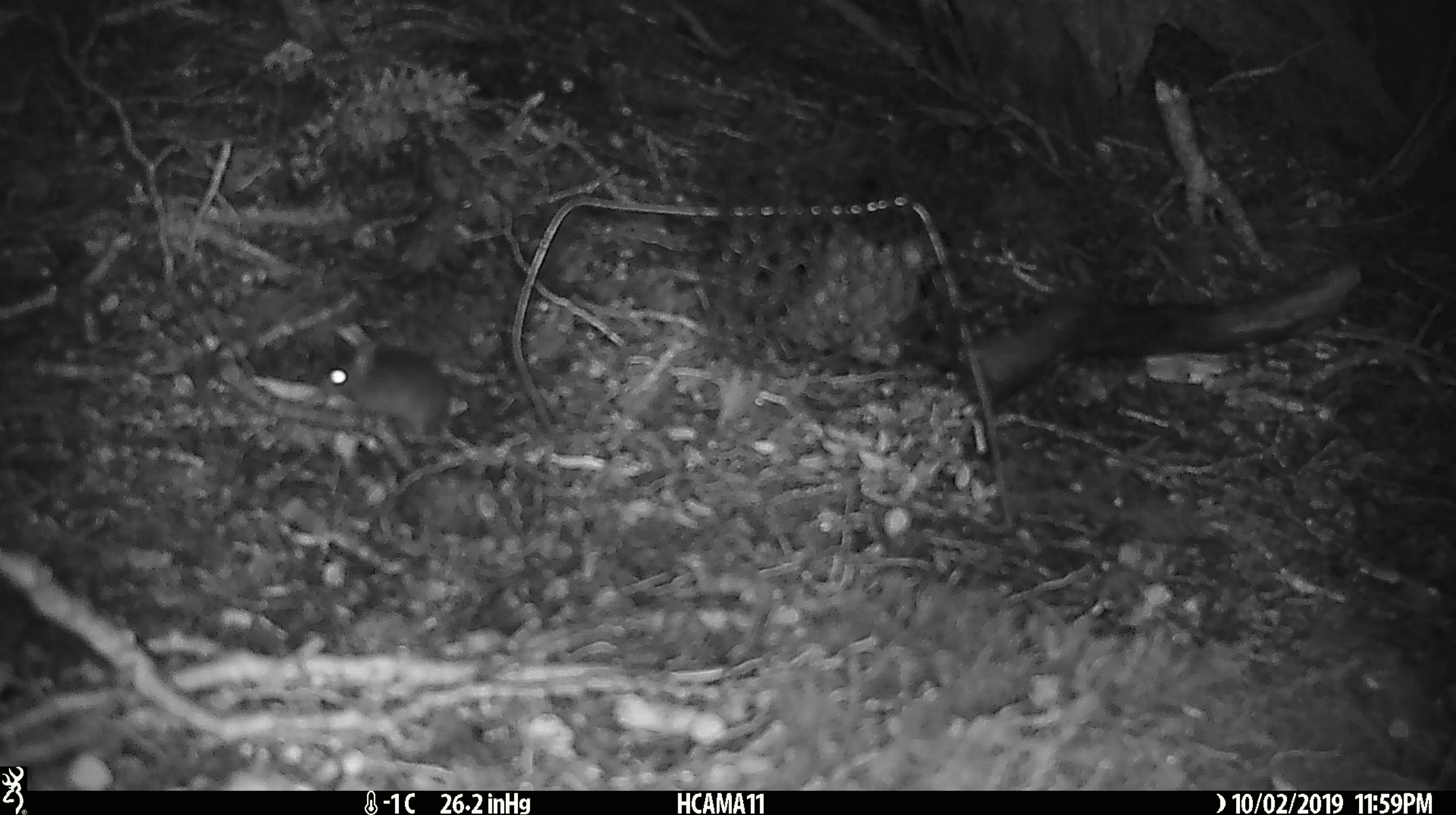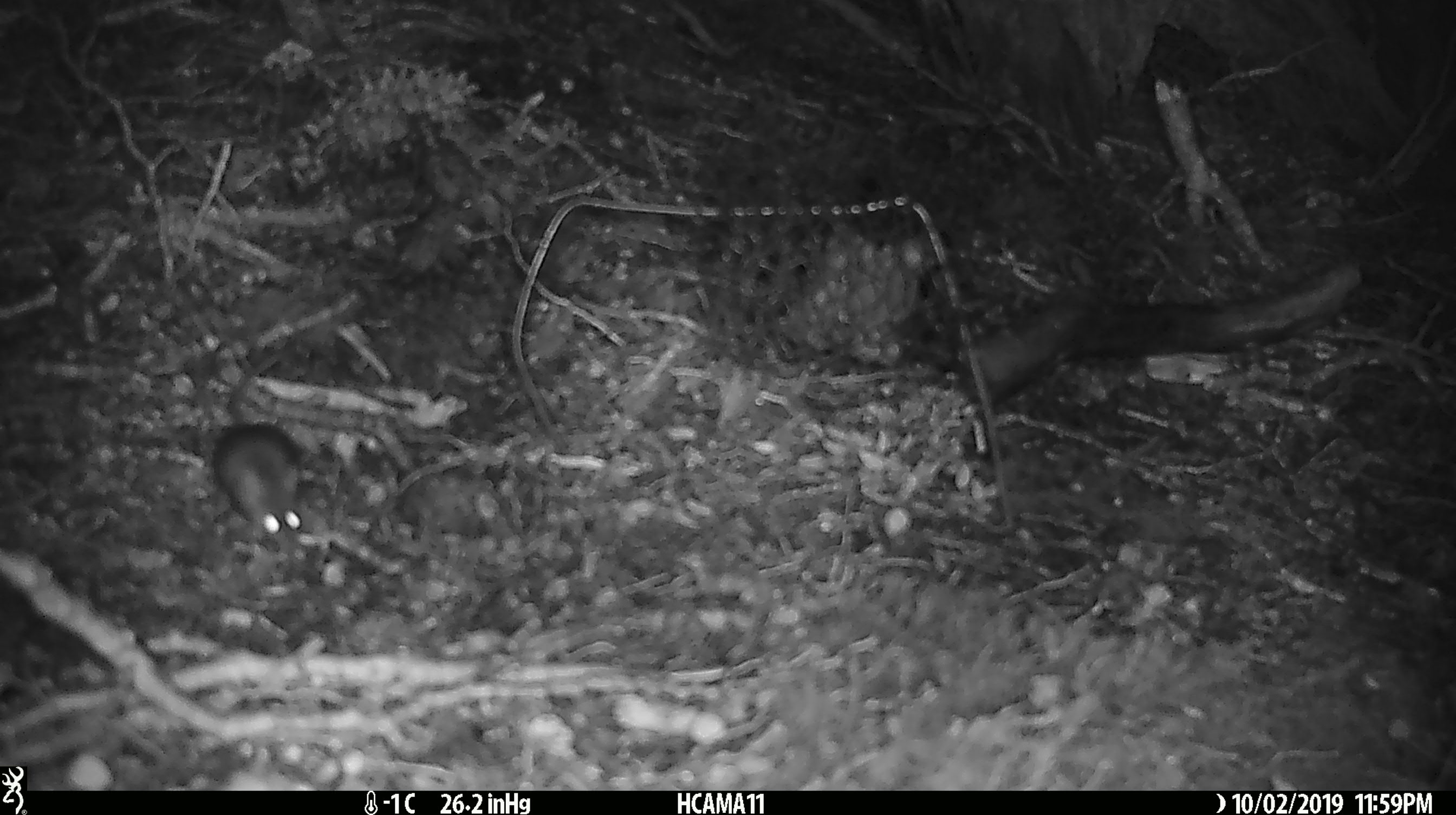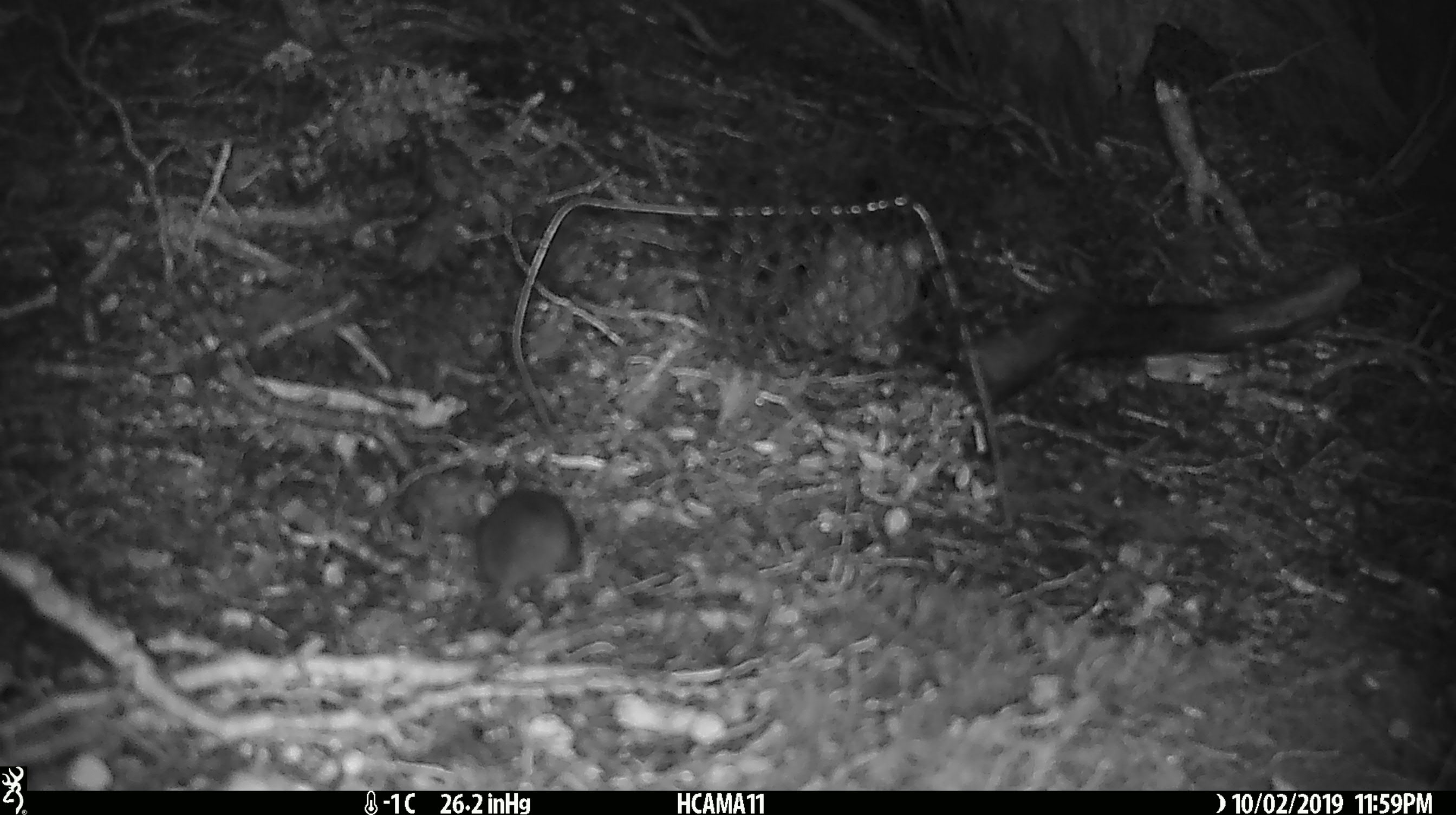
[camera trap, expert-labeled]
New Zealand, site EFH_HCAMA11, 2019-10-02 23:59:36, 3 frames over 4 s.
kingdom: Animalia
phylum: Chordata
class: Mammalia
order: Rodentia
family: Muridae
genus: Mus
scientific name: Mus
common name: mouse